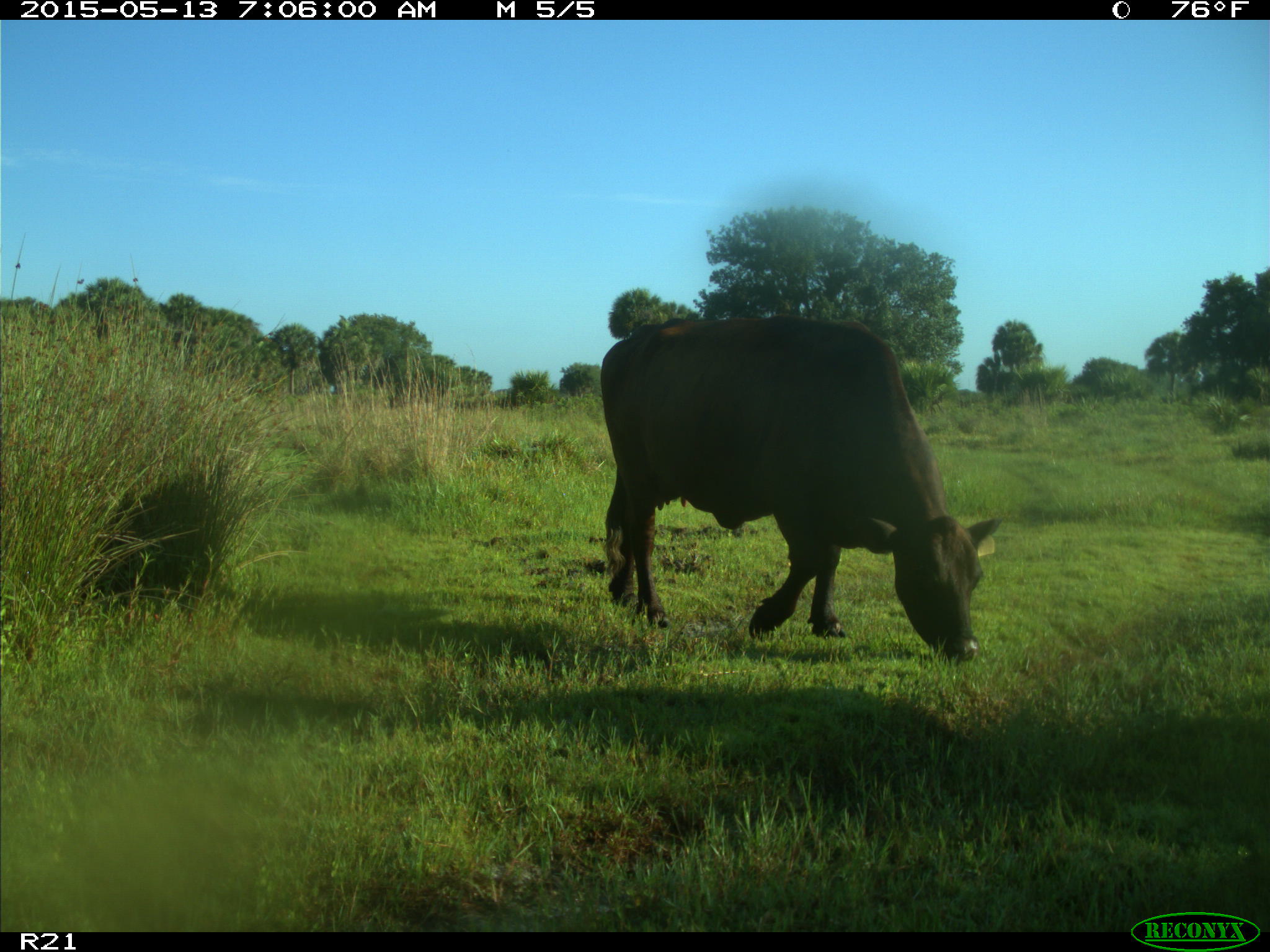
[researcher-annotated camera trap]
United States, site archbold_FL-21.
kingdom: Animalia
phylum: Chordata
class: Mammalia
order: Artiodactyla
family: Bovidae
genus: Bos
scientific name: Bos taurus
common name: domestic cow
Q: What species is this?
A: Bos taurus (domestic cow).